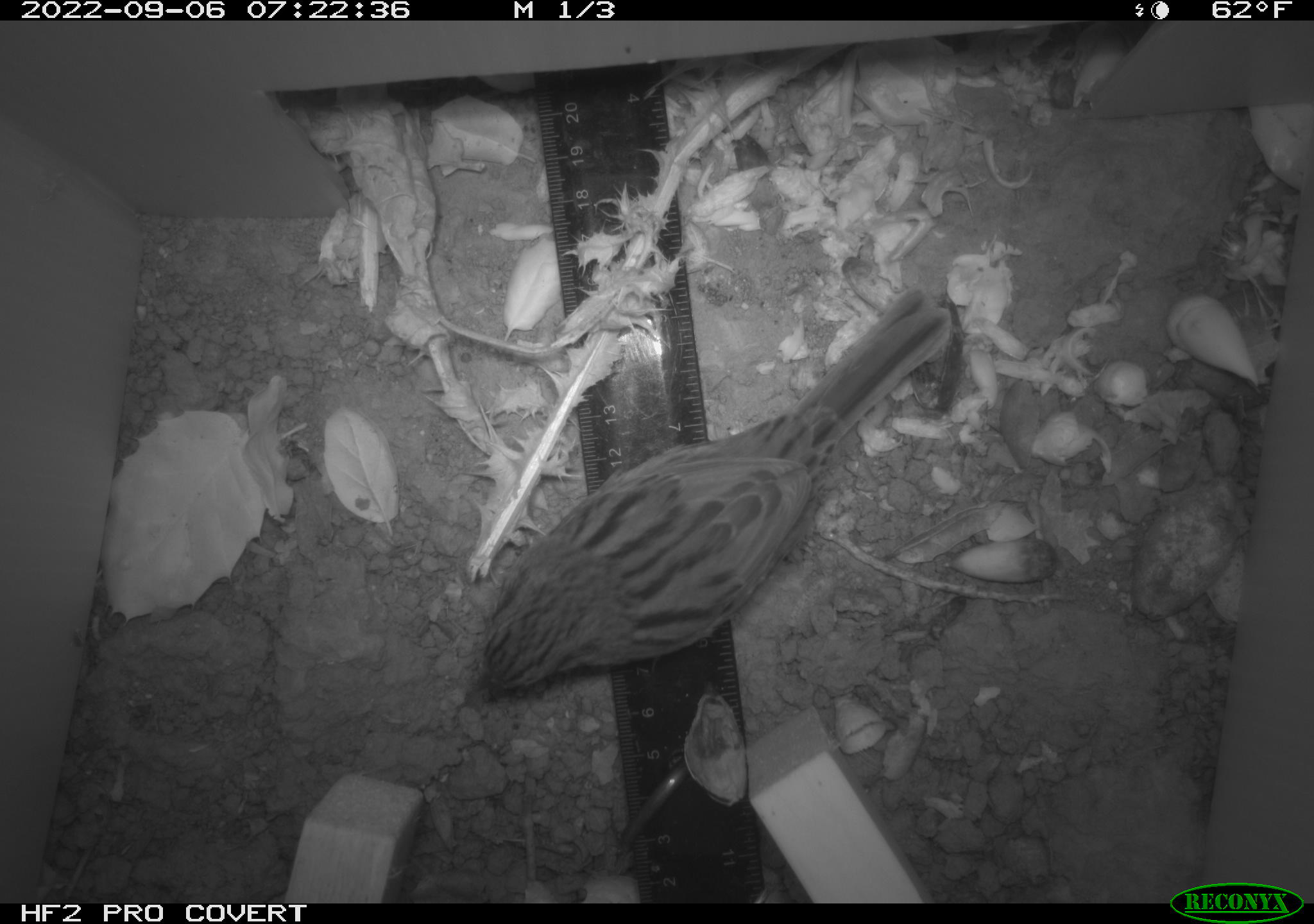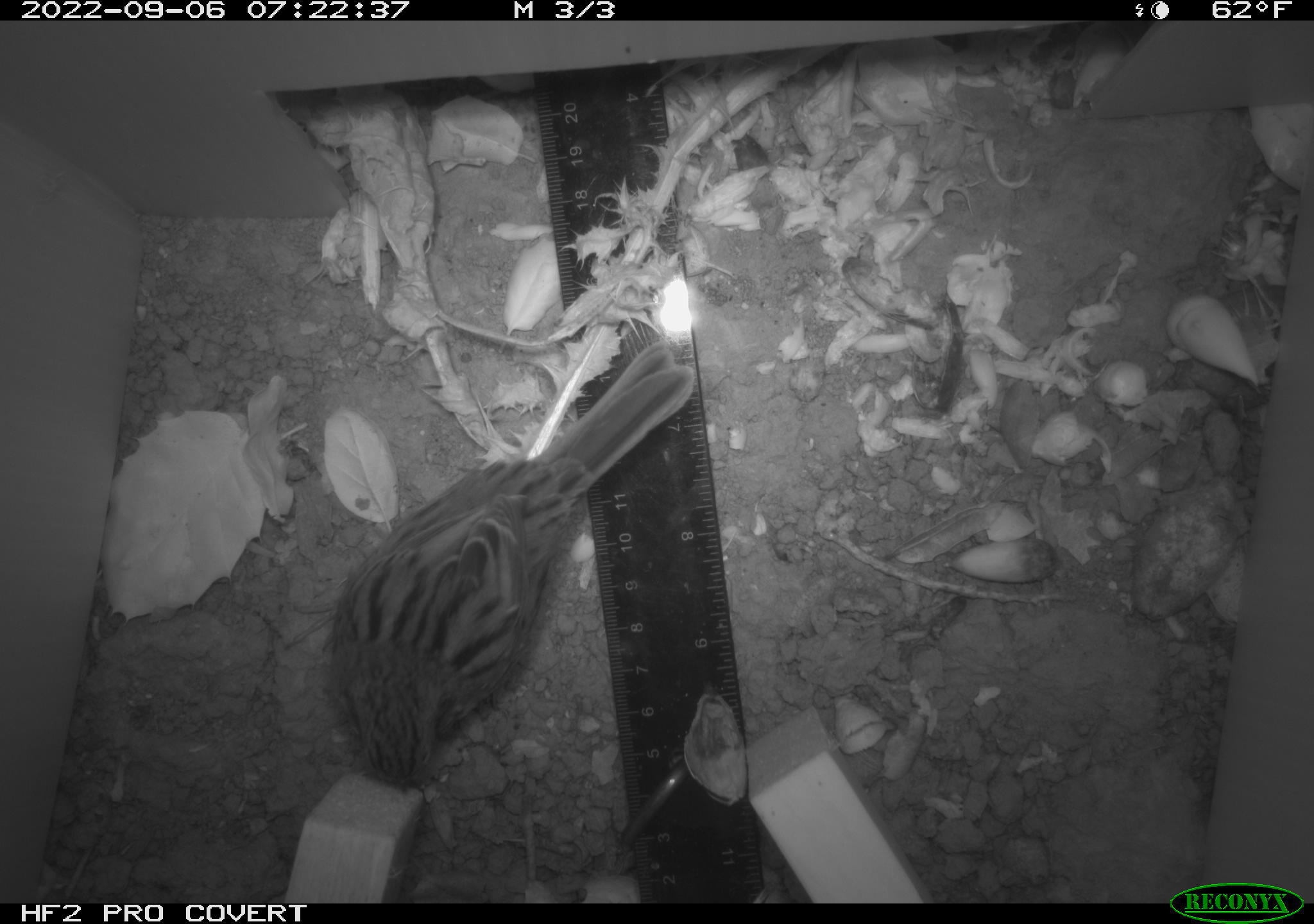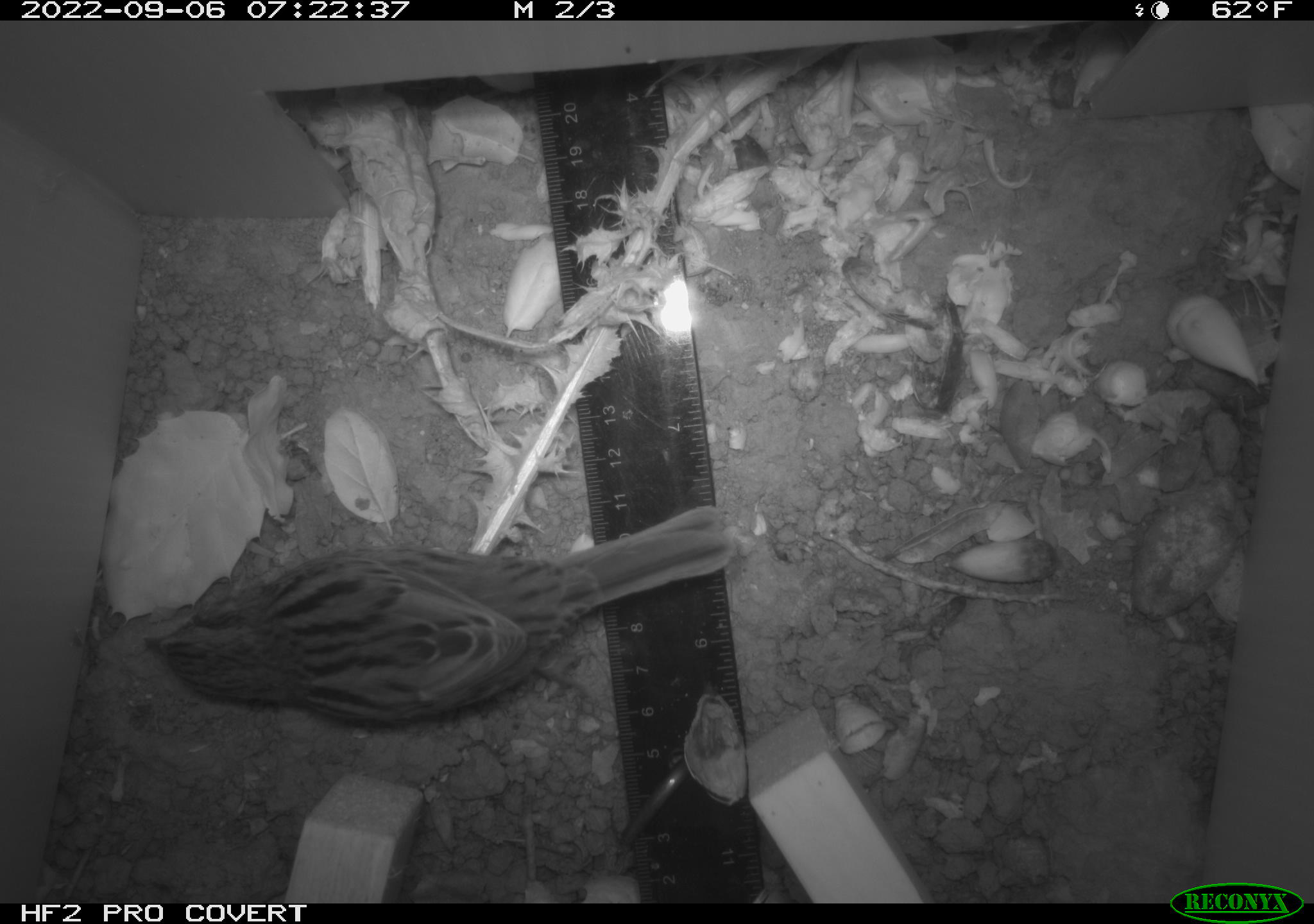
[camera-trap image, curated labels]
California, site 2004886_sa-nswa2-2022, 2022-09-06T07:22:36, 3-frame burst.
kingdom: Animalia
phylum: Chordata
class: Aves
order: Passeriformes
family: Passerellidae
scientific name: Passerellidae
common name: new world sparrows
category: passerellidae family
Passerellidae family (new world sparrows) (Passerellidae).